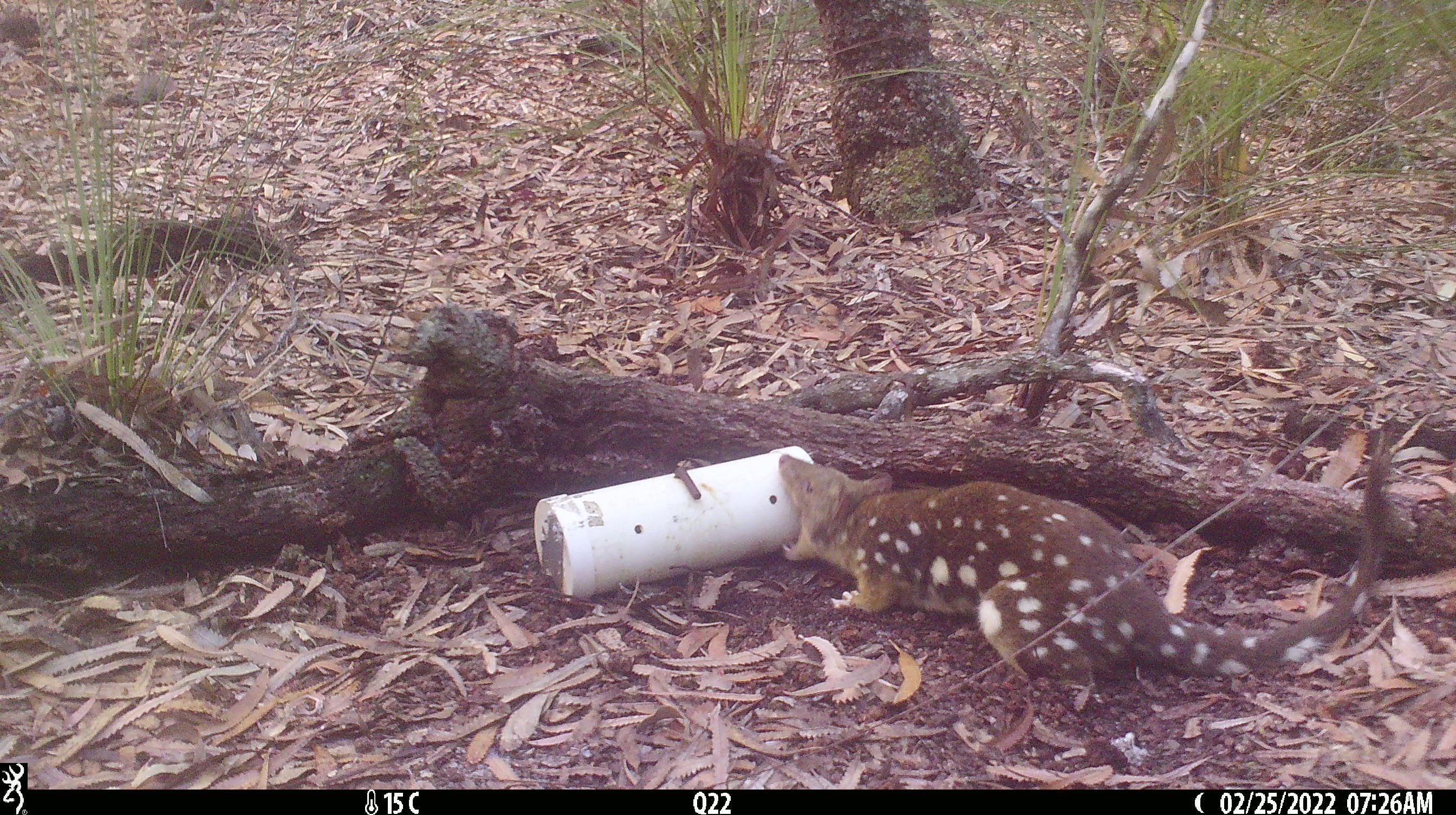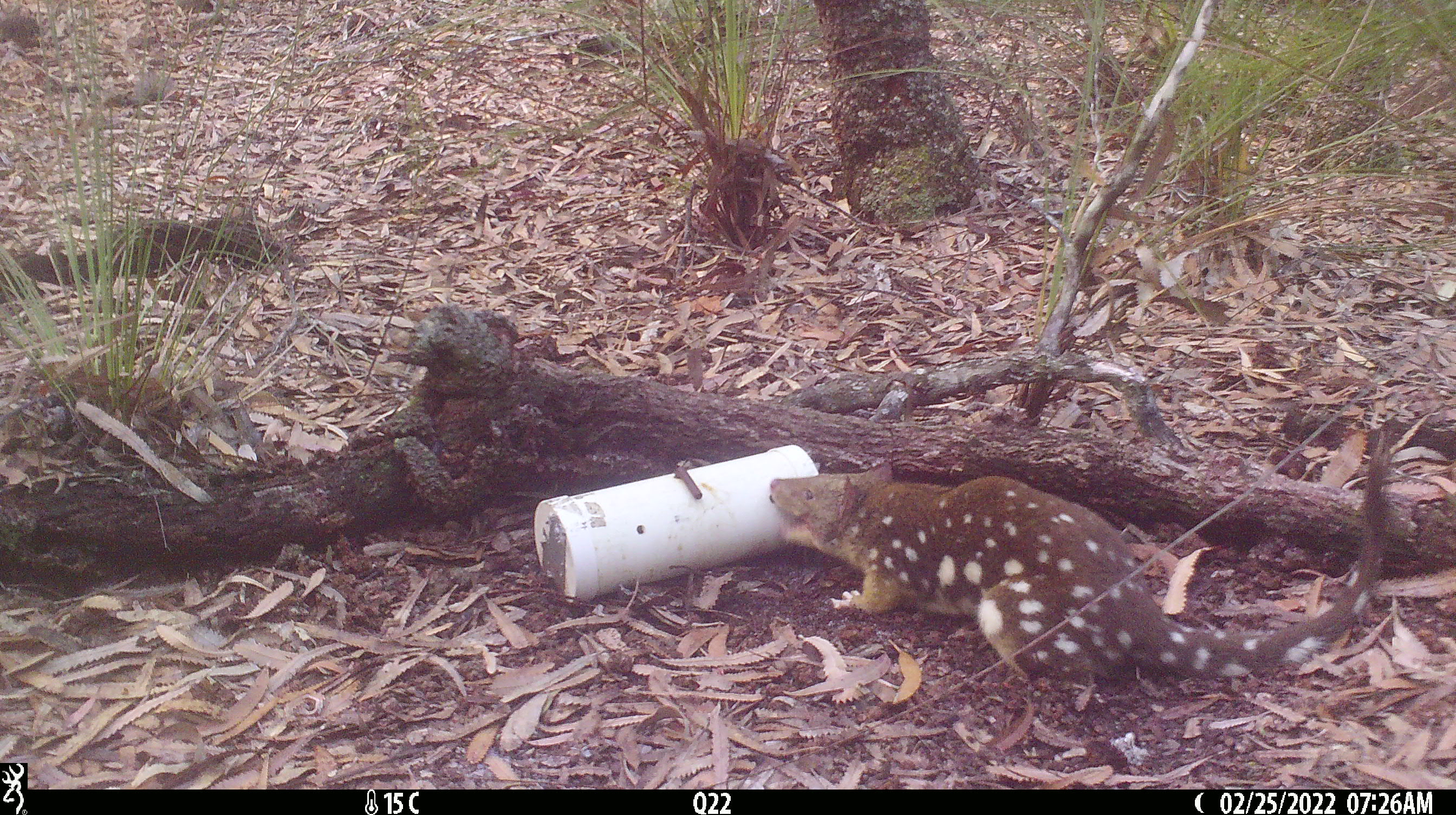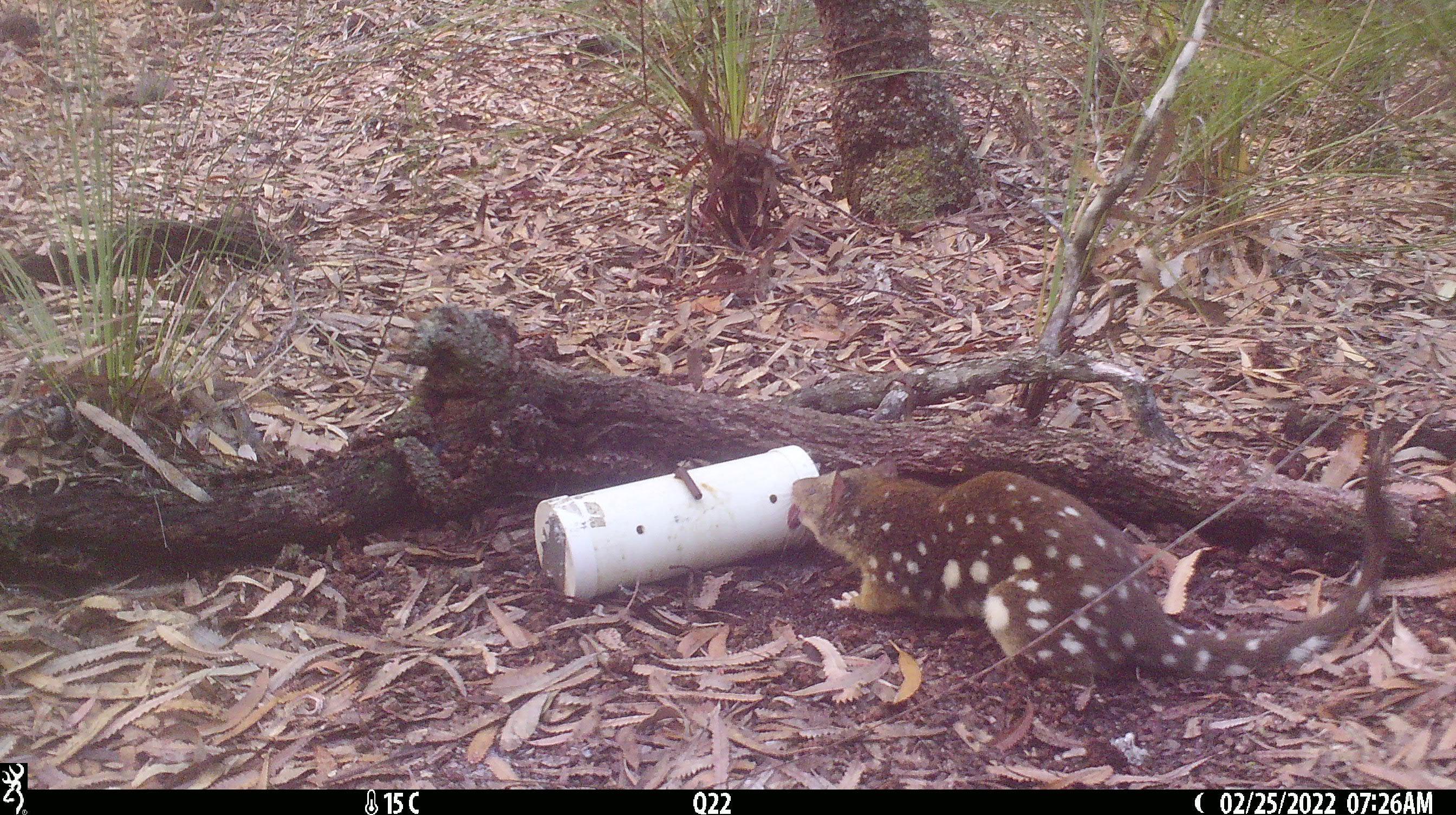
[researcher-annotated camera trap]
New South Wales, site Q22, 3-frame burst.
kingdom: Animalia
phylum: Chordata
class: Mammalia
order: Dasyuromorphia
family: Dasyuridae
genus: Dasyurus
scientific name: Dasyurus maculatus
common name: spotted-tailed quoll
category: quoll